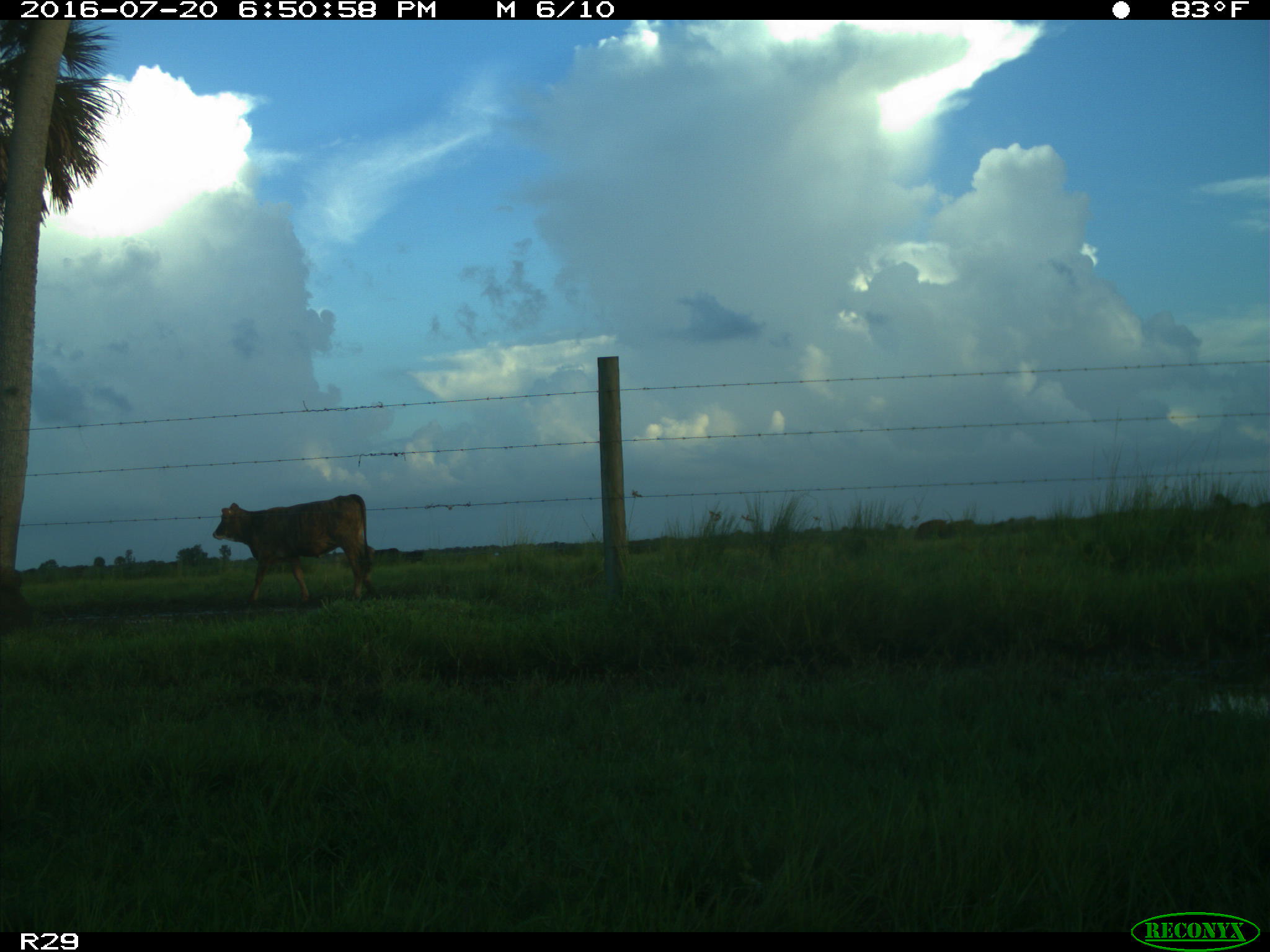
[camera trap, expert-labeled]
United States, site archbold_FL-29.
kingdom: Animalia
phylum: Chordata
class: Mammalia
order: Artiodactyla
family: Bovidae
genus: Bos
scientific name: Bos taurus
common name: domestic cow